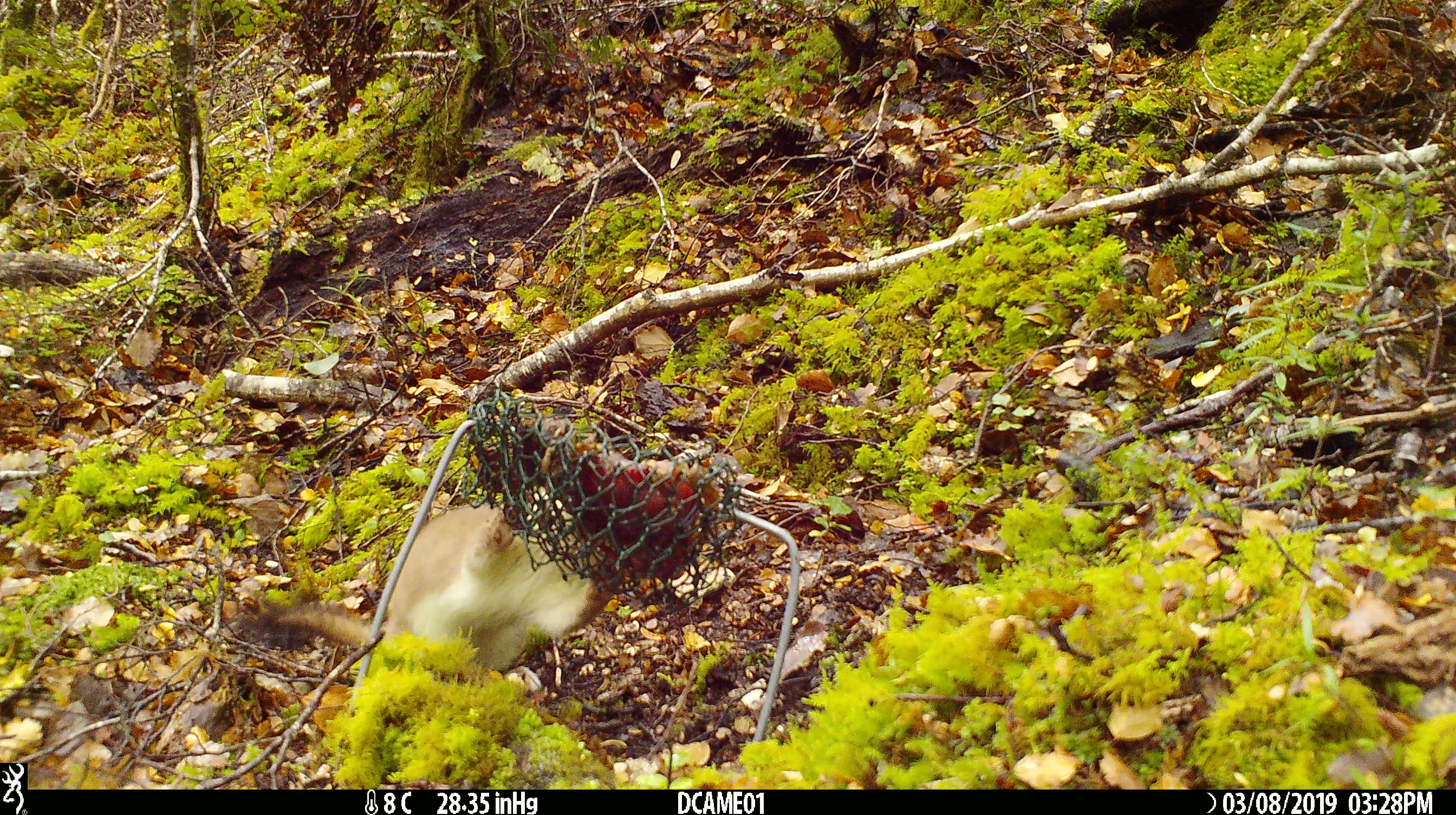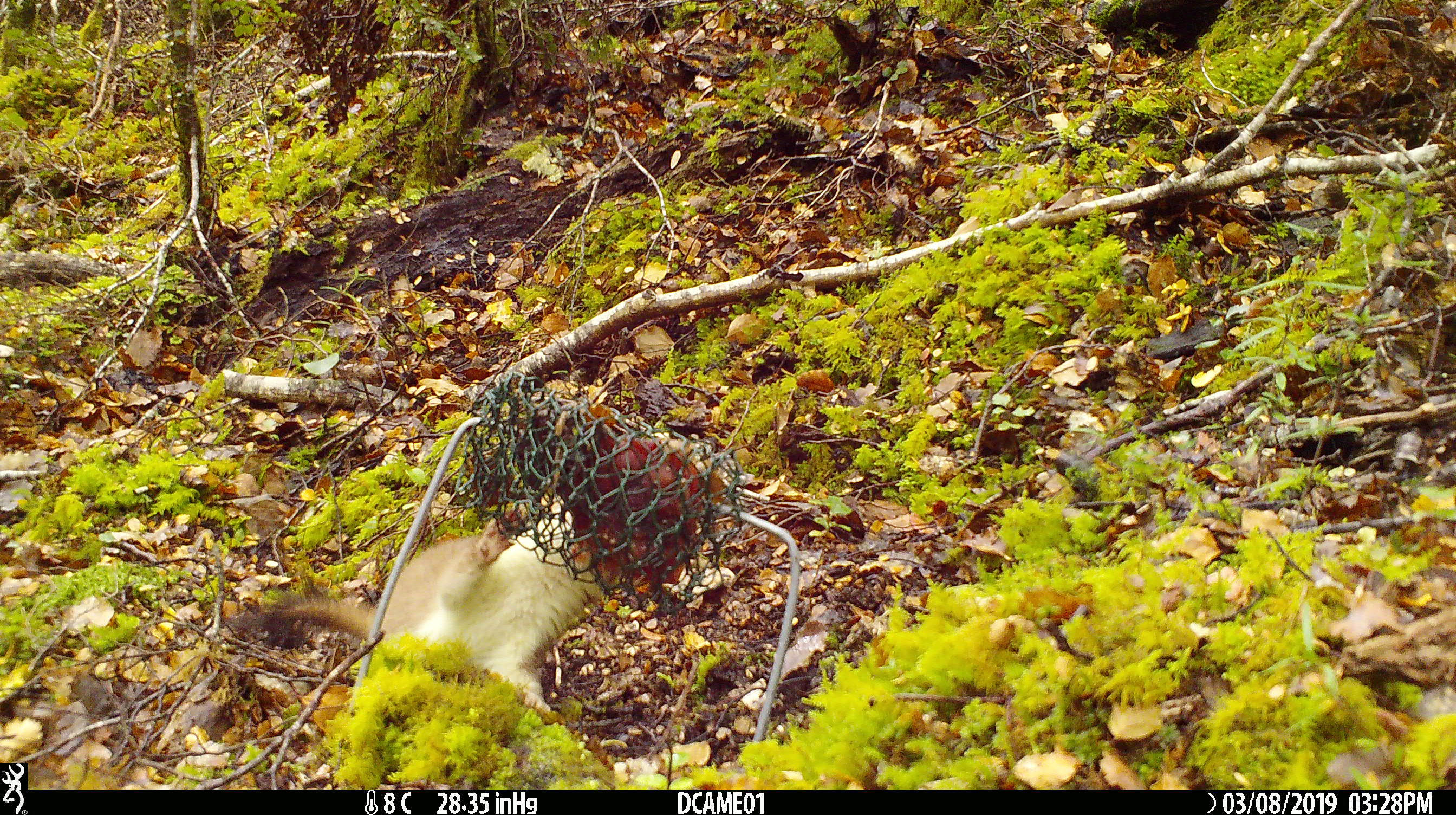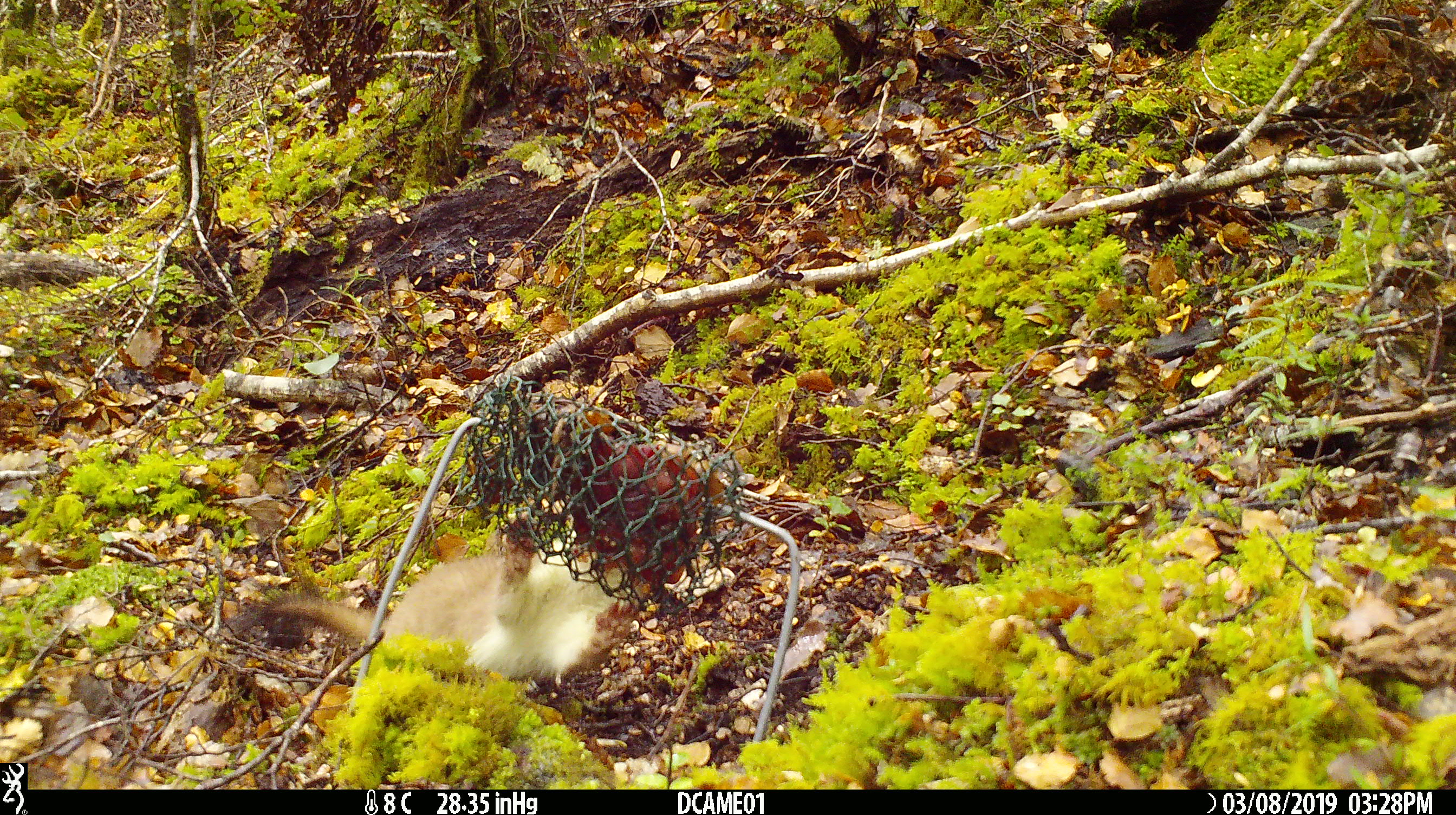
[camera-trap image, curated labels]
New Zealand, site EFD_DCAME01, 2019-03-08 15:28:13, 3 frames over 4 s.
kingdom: Animalia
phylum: Chordata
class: Mammalia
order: Carnivora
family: Mustelidae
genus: Mustela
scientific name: Mustela erminea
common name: stoat